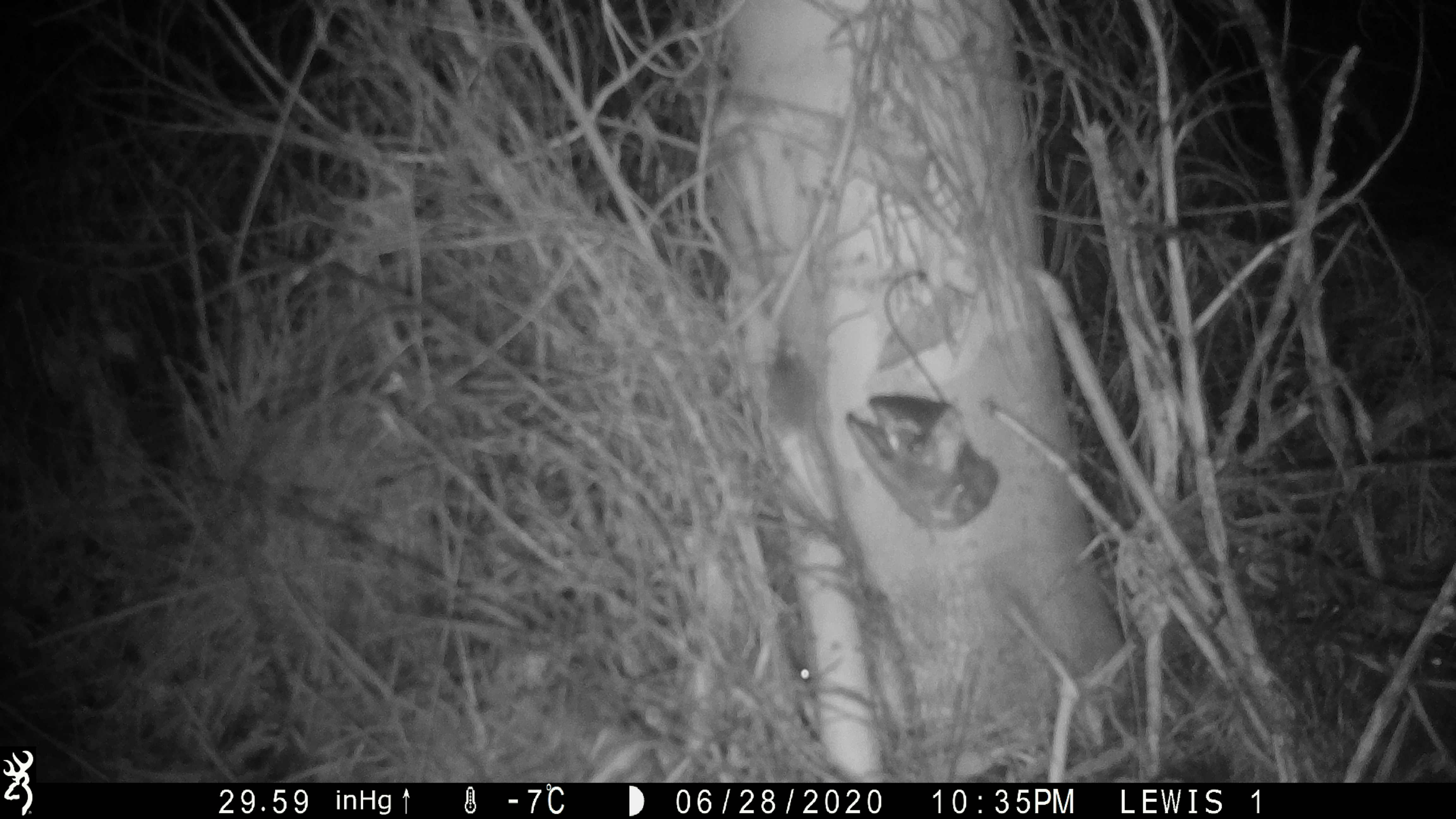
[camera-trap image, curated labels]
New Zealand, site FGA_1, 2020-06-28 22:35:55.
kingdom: Animalia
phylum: Chordata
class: Mammalia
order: Rodentia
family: Muridae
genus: Mus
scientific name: Mus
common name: mouse